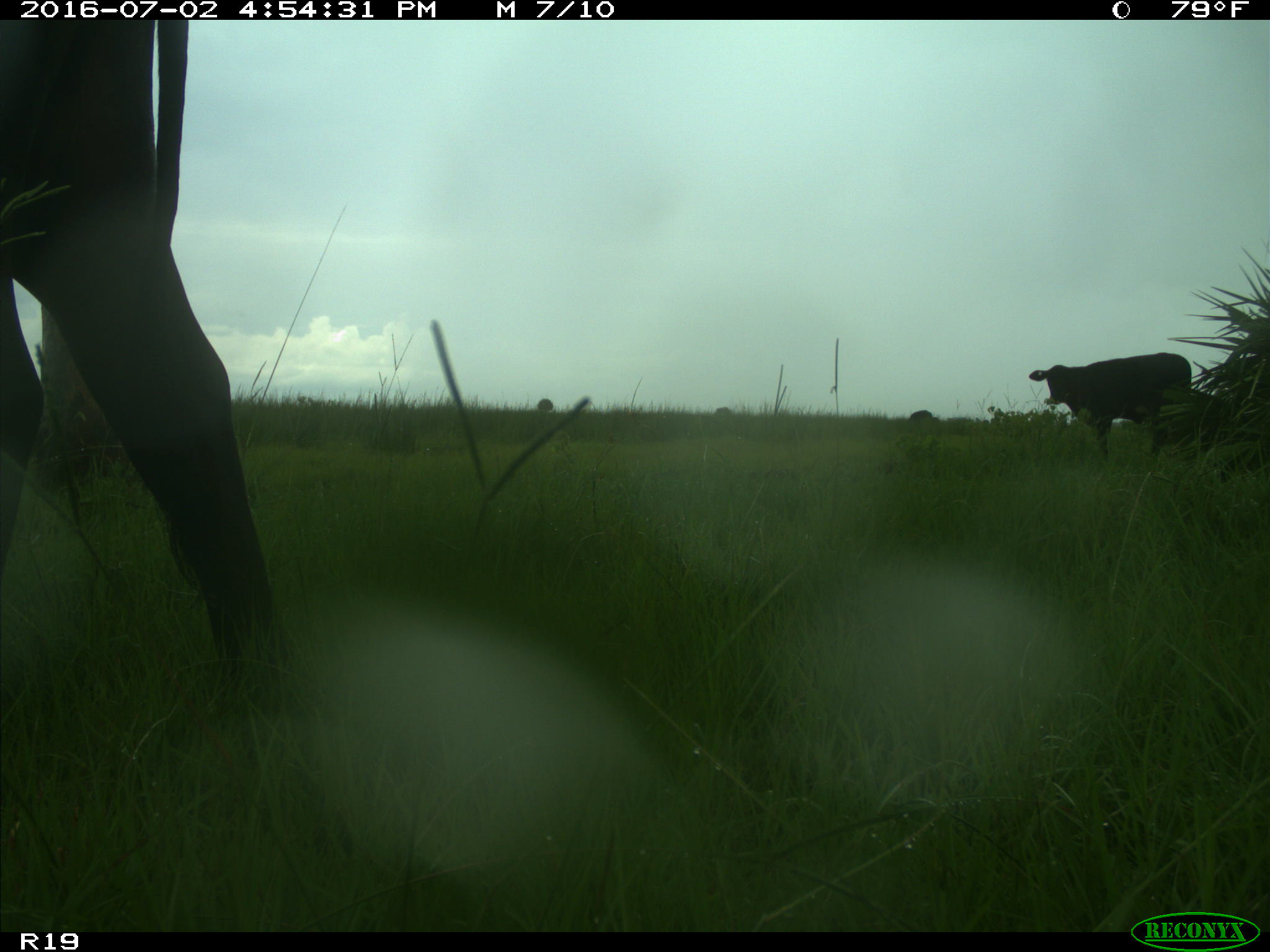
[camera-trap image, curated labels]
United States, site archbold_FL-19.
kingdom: Animalia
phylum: Chordata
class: Mammalia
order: Artiodactyla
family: Bovidae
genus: Bos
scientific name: Bos taurus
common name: domestic cow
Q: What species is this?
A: Bos taurus (domestic cow).